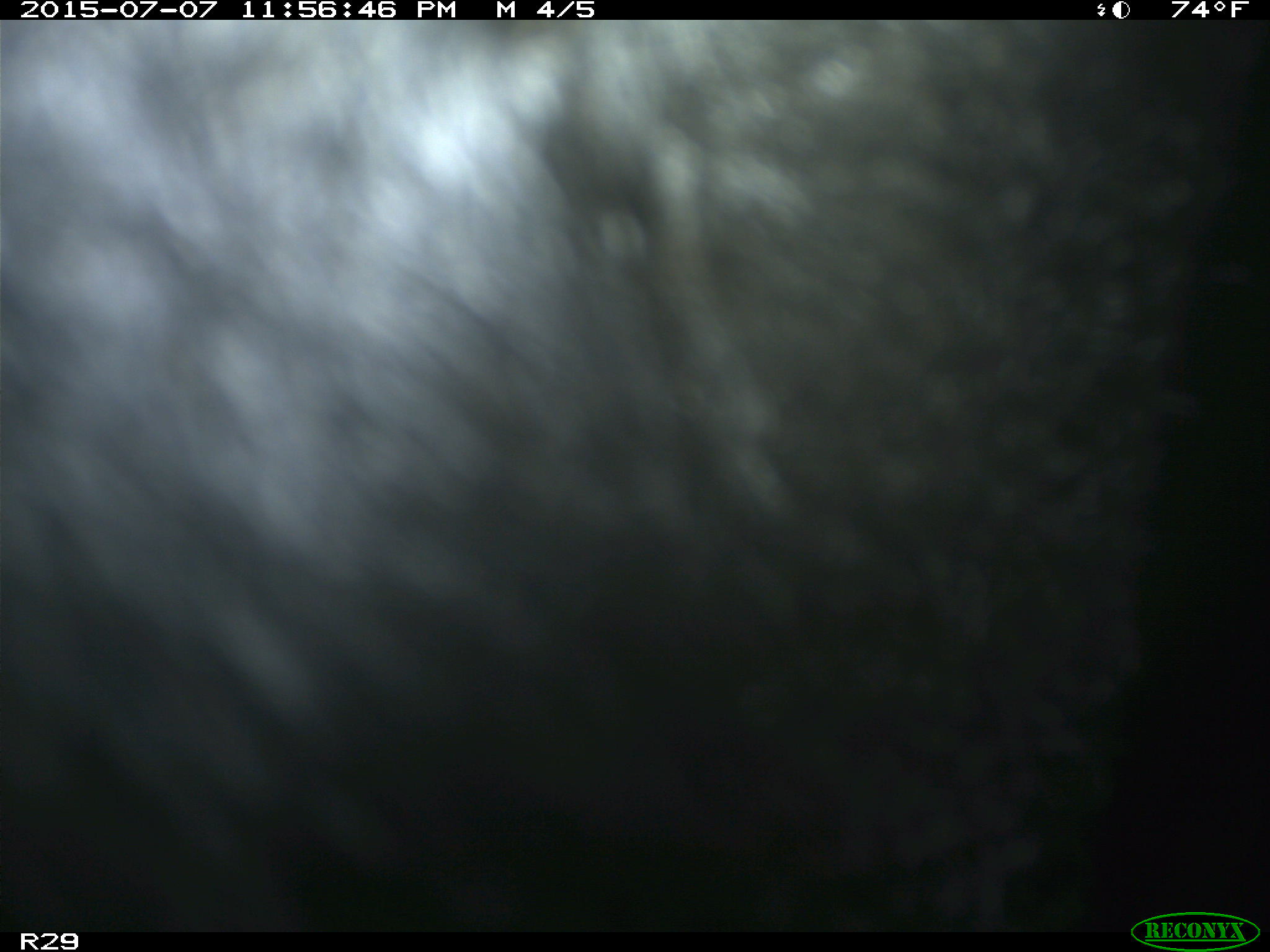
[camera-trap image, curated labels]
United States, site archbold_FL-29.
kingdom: Animalia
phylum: Chordata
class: Mammalia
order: Artiodactyla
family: Bovidae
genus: Bos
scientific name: Bos taurus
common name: domestic cow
Bos taurus (domestic cow).